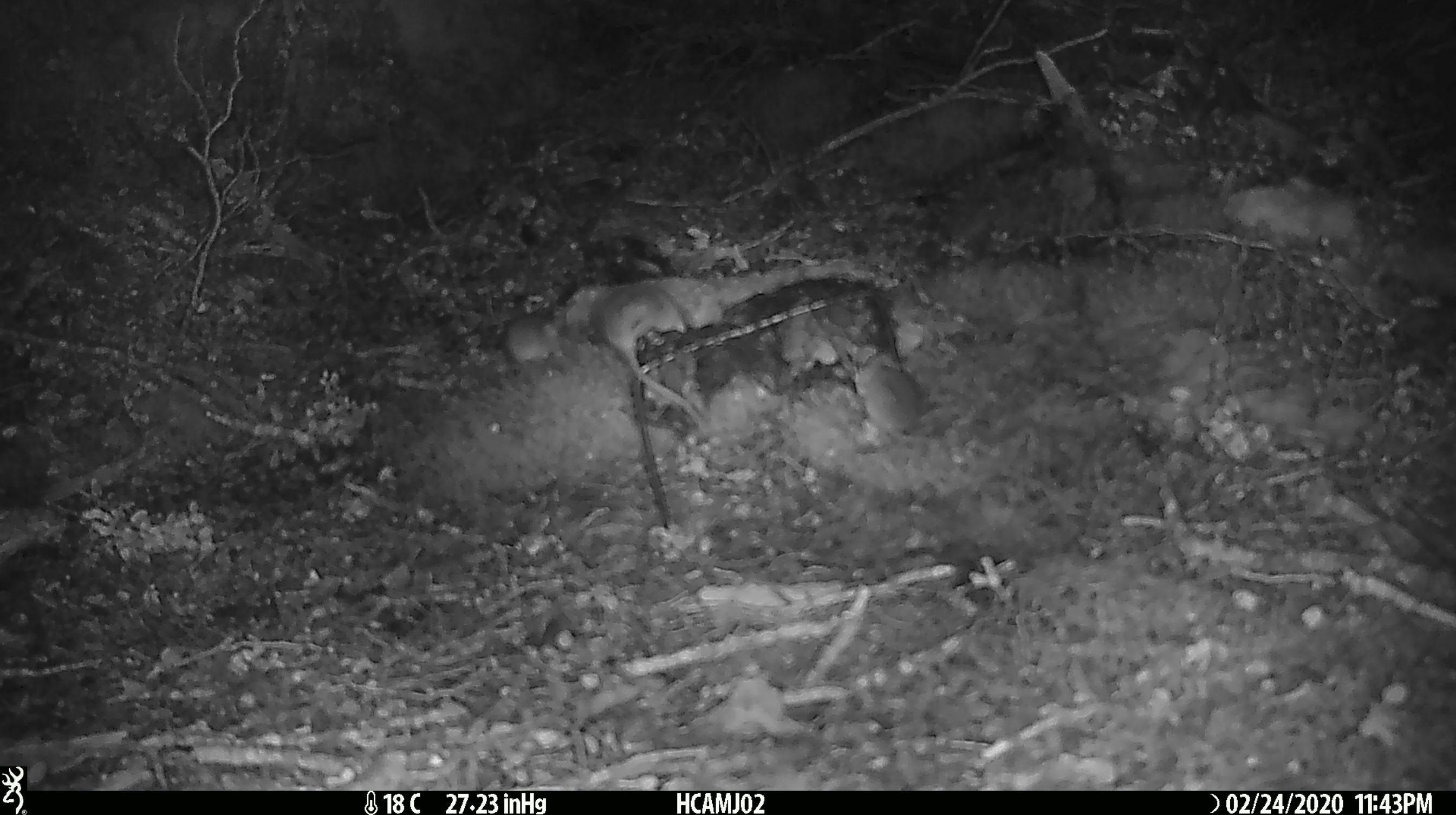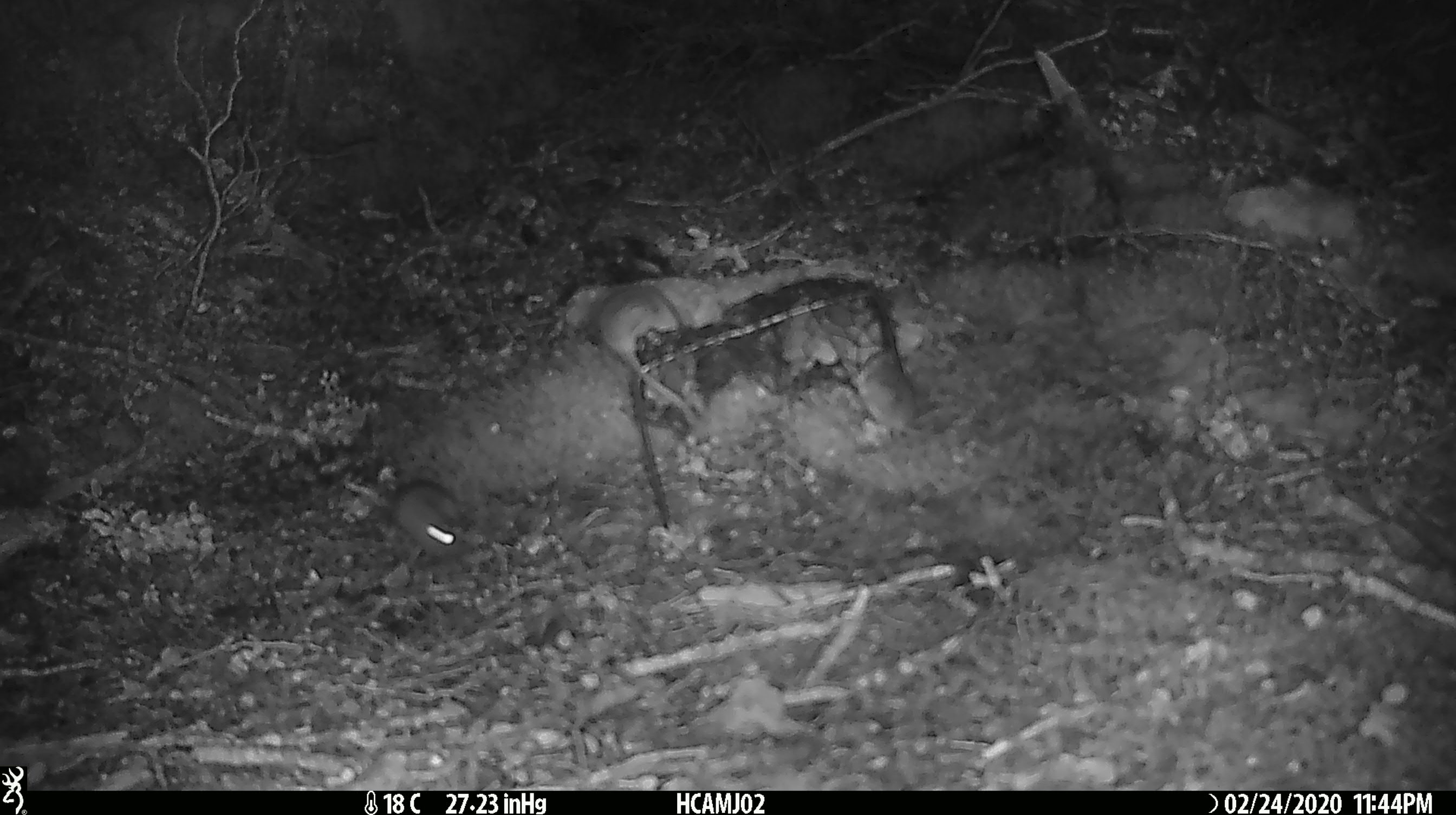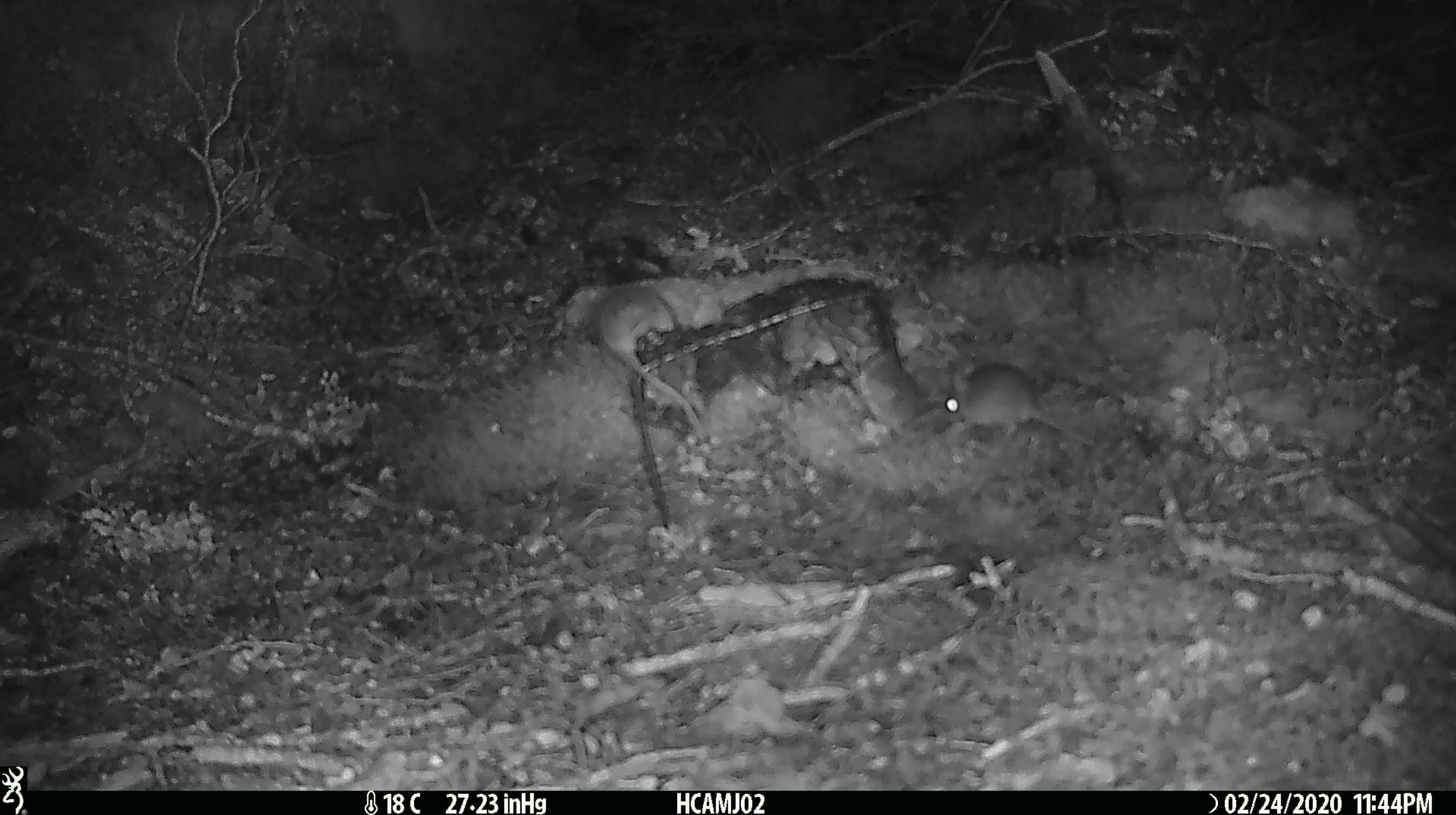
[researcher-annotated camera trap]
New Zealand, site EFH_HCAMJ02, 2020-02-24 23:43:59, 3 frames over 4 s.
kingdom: Animalia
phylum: Chordata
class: Mammalia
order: Rodentia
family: Muridae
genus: Mus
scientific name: Mus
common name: mouse